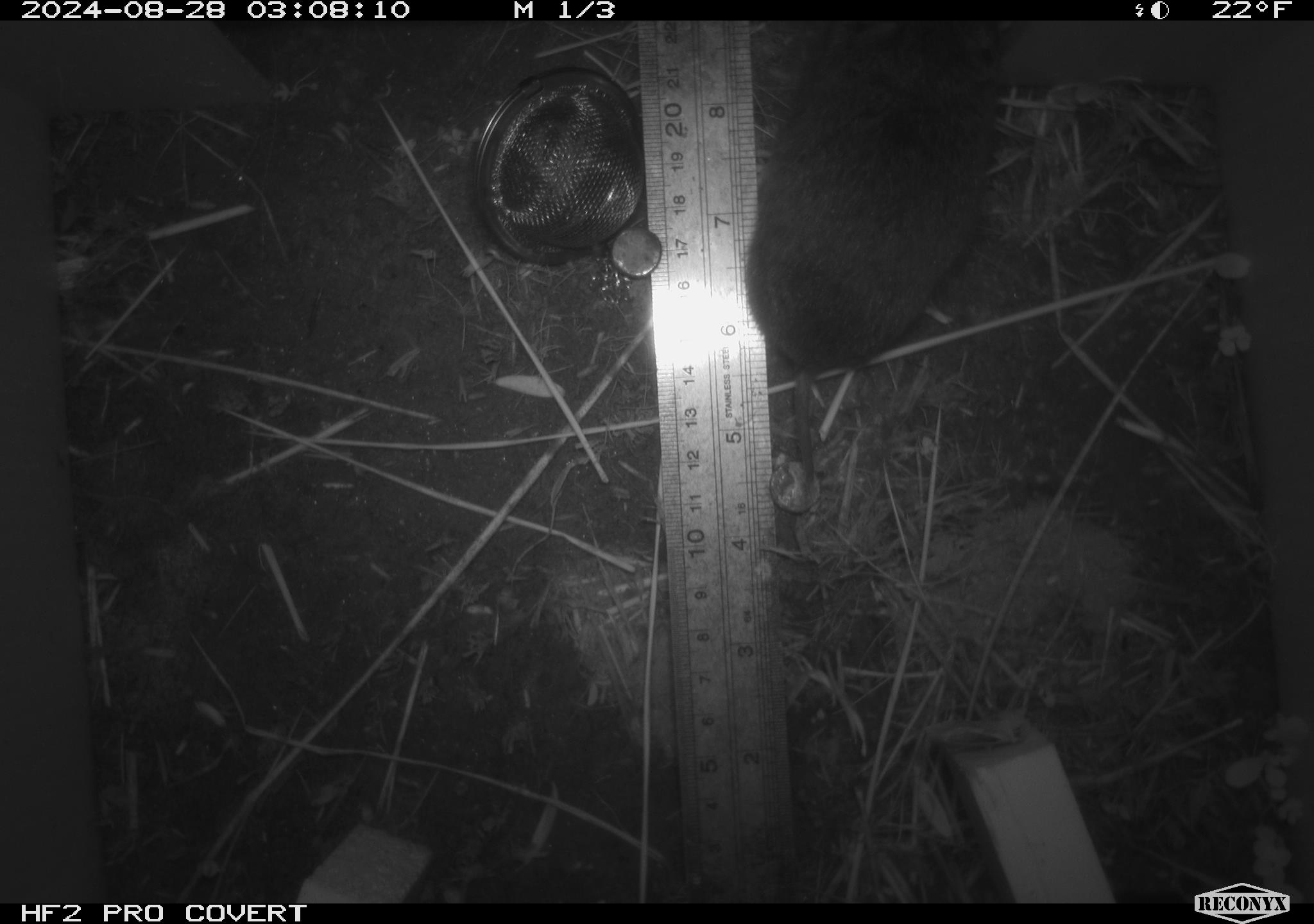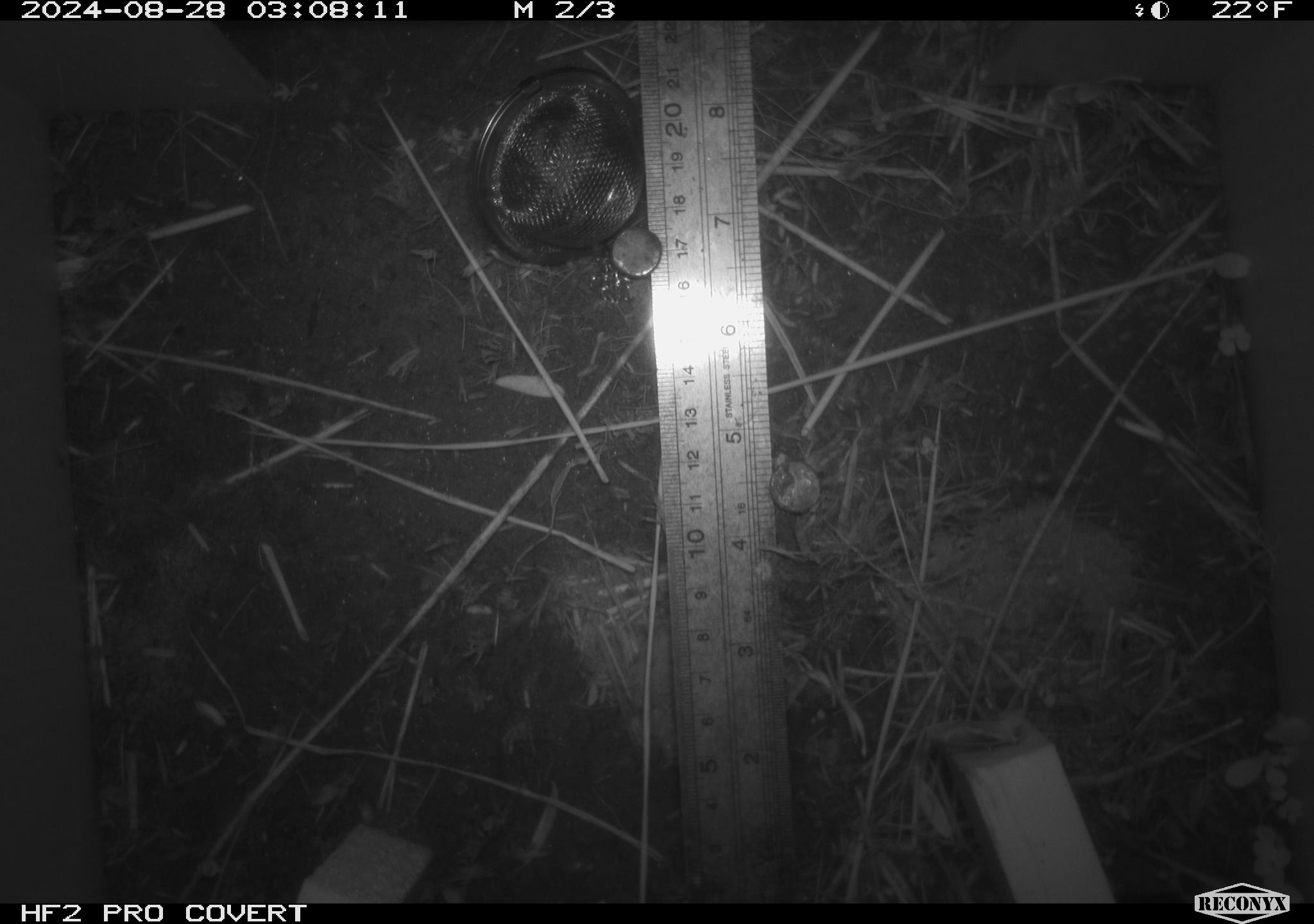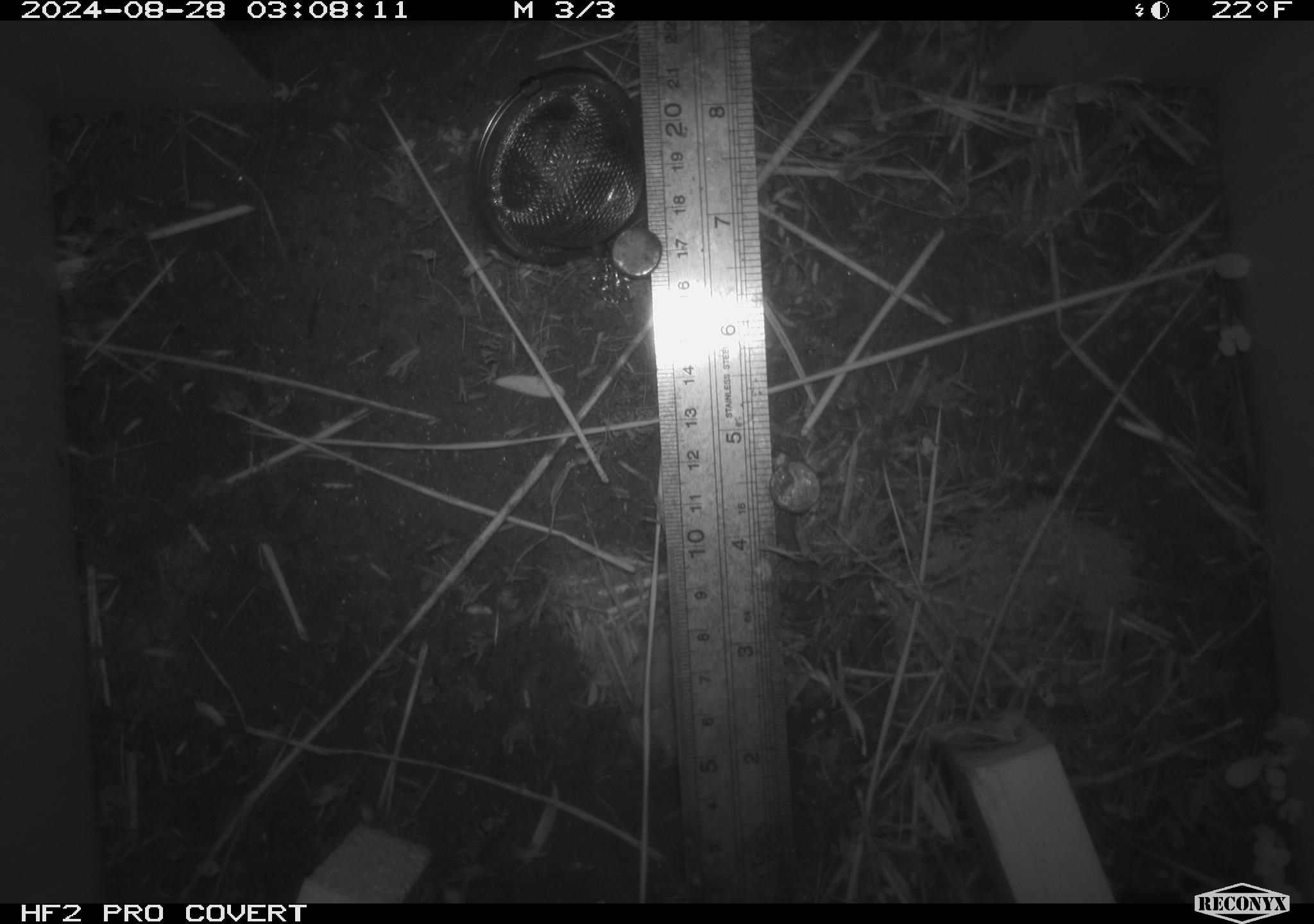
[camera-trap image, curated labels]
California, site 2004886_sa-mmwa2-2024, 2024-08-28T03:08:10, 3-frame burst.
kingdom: Animalia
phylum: Chordata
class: Mammalia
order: Rodentia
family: Cricetidae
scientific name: Arvicolinae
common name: voles, lemmings, and muskrats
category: arvicolinae subfamily